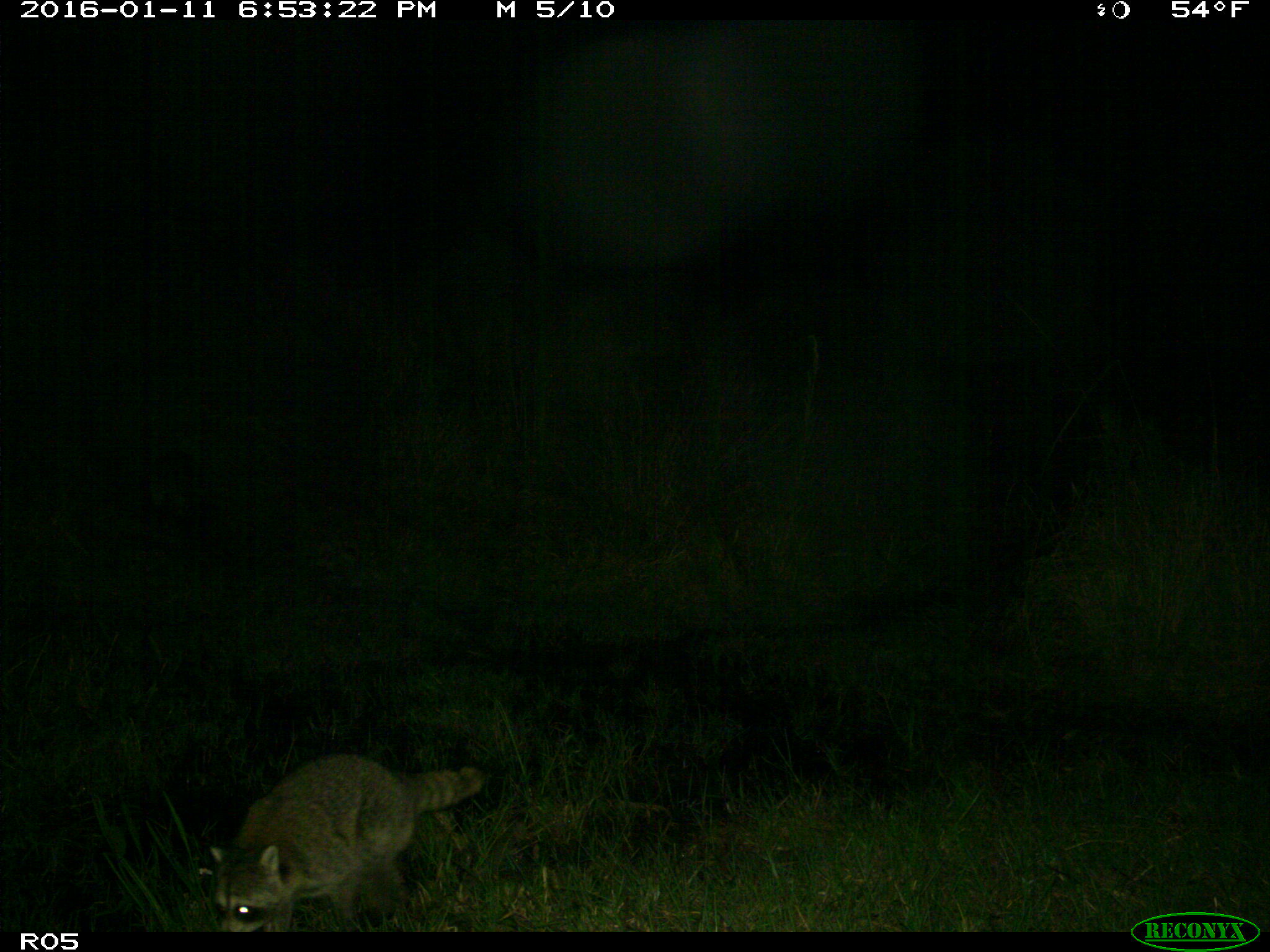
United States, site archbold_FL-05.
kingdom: Animalia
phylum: Chordata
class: Mammalia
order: Carnivora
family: Procyonidae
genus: Procyon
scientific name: Procyon lotor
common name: common raccoon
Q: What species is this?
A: Procyon lotor (common raccoon).